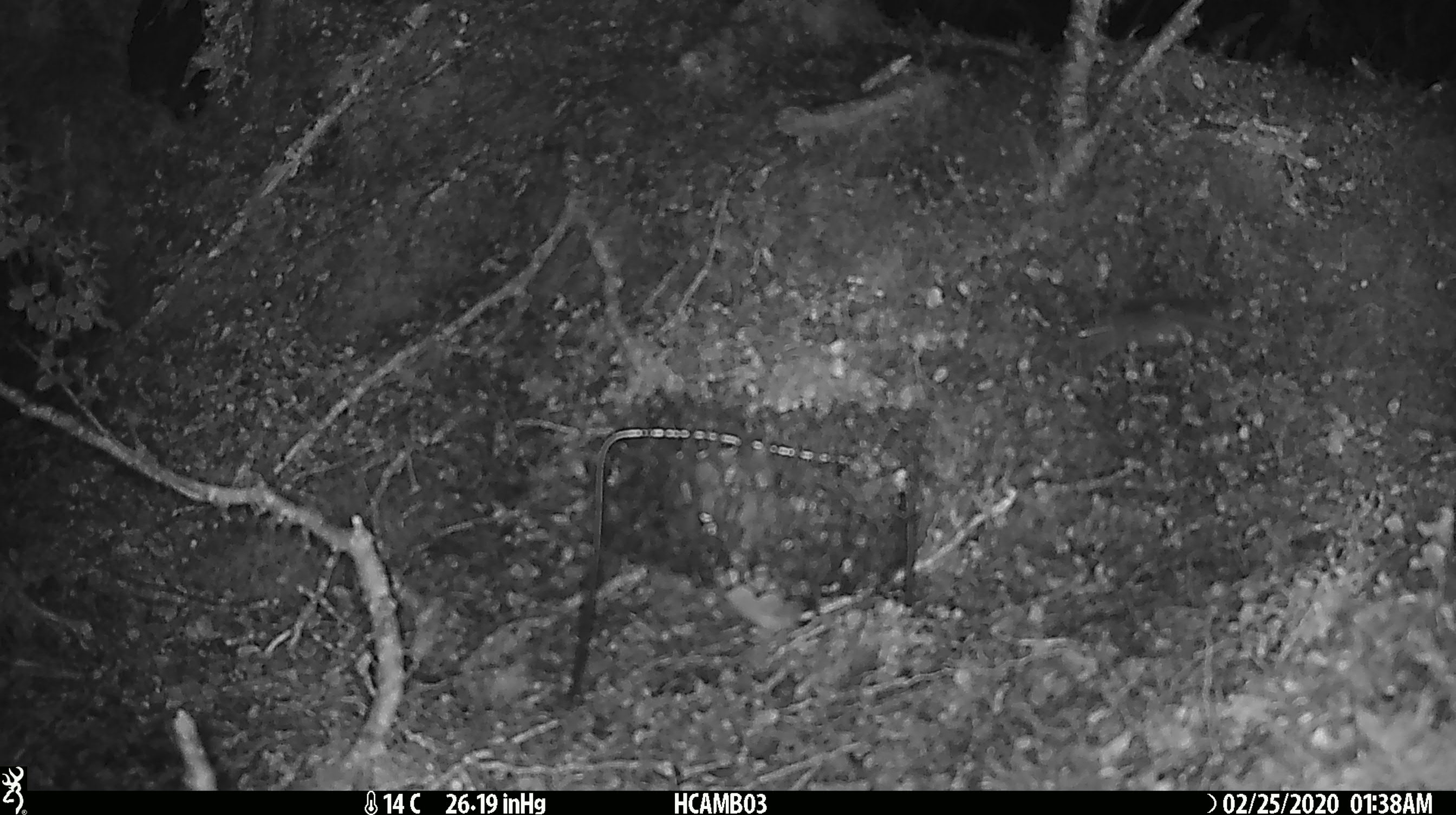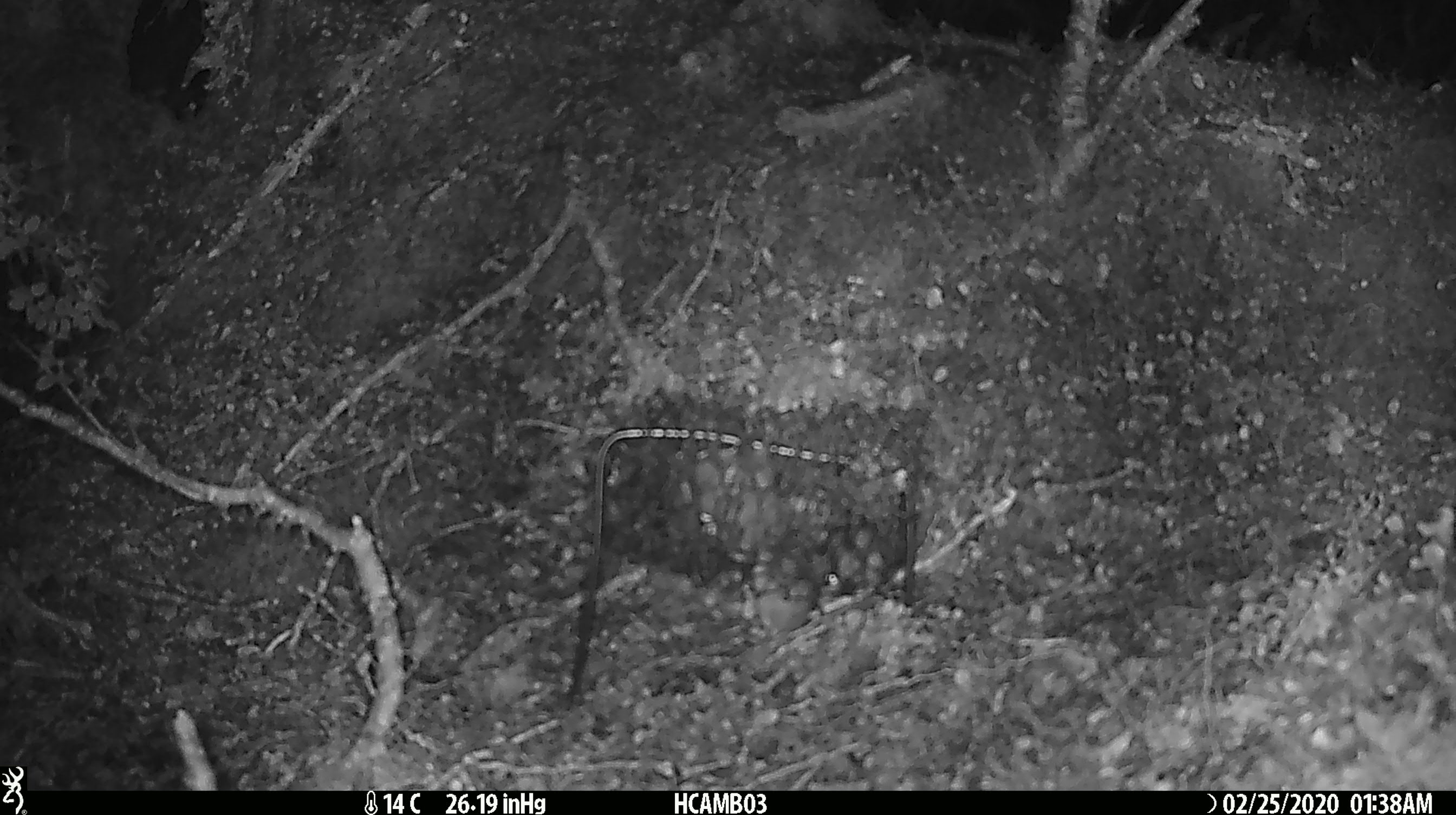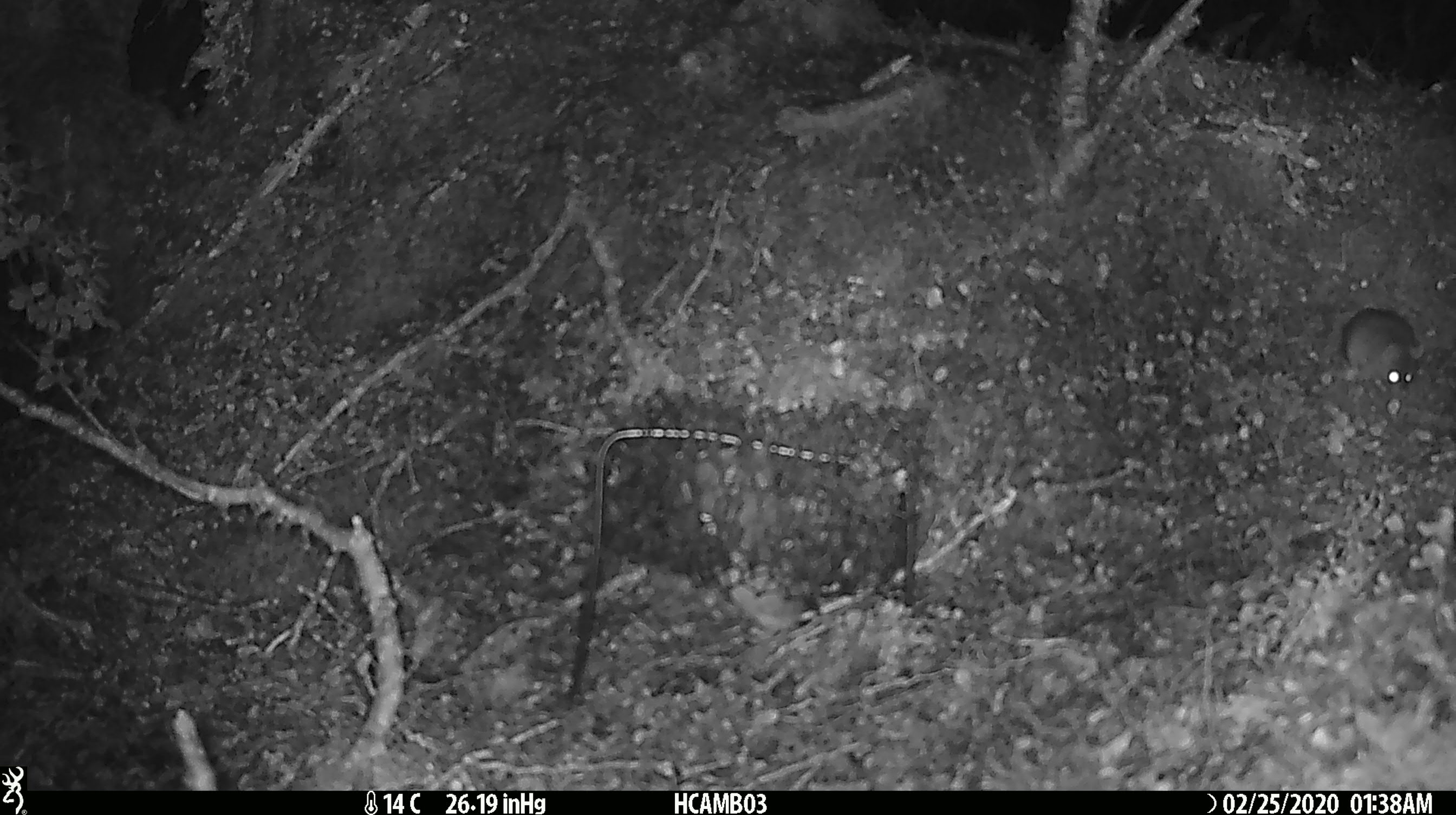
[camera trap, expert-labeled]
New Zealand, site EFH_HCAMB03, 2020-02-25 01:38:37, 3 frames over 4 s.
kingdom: Animalia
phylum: Chordata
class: Mammalia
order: Rodentia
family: Muridae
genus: Mus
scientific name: Mus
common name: mouse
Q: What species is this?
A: Mouse (Mus).